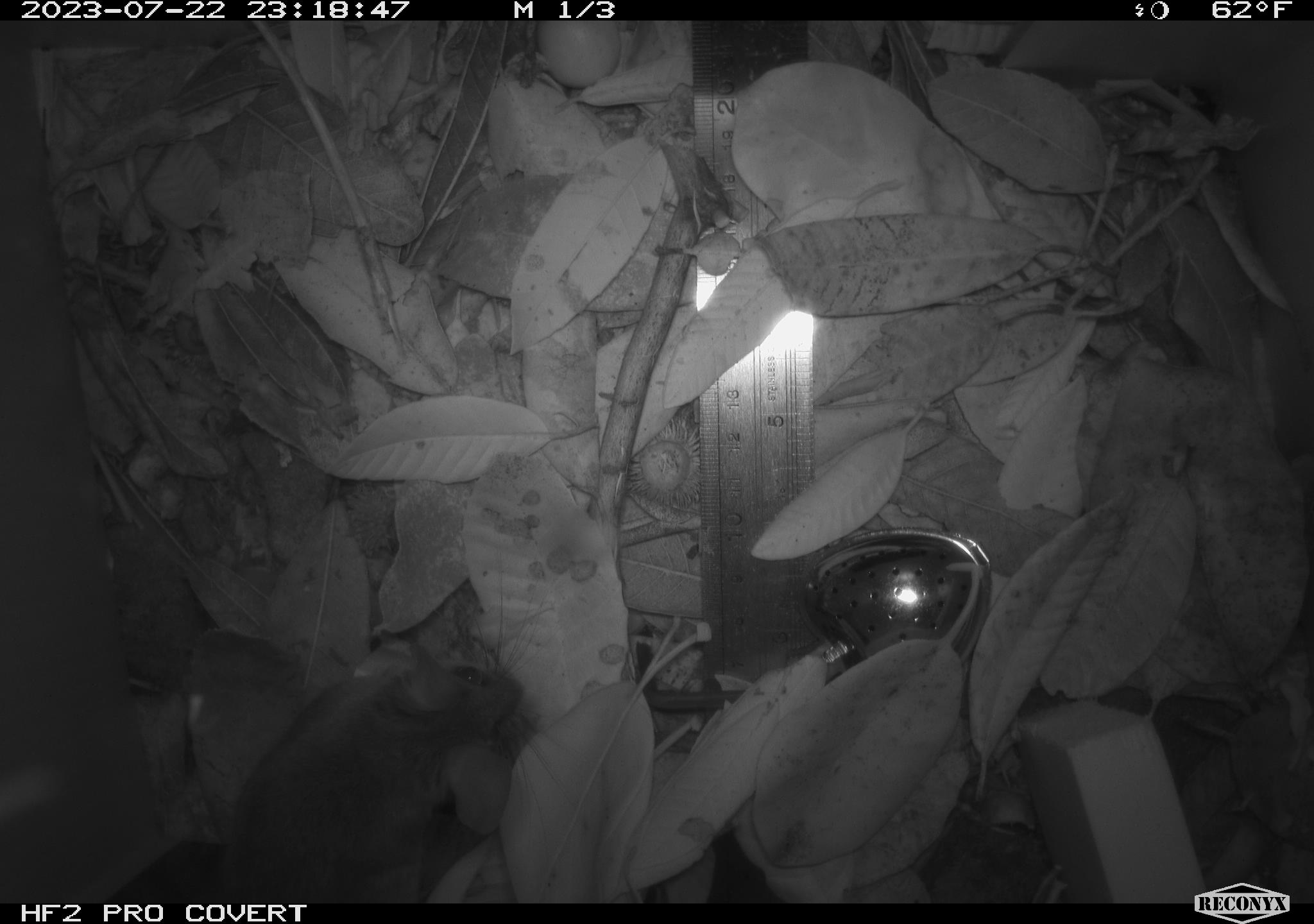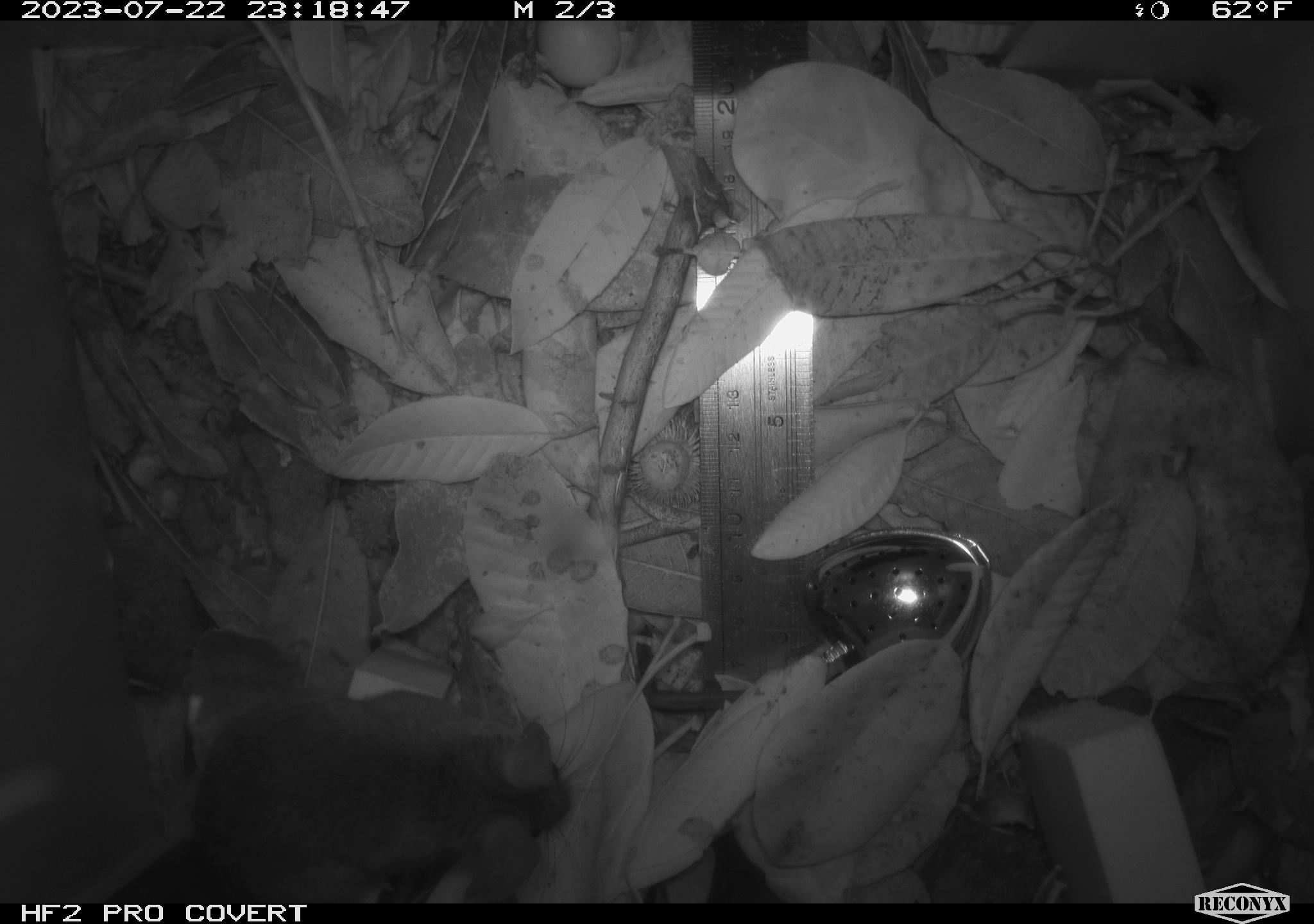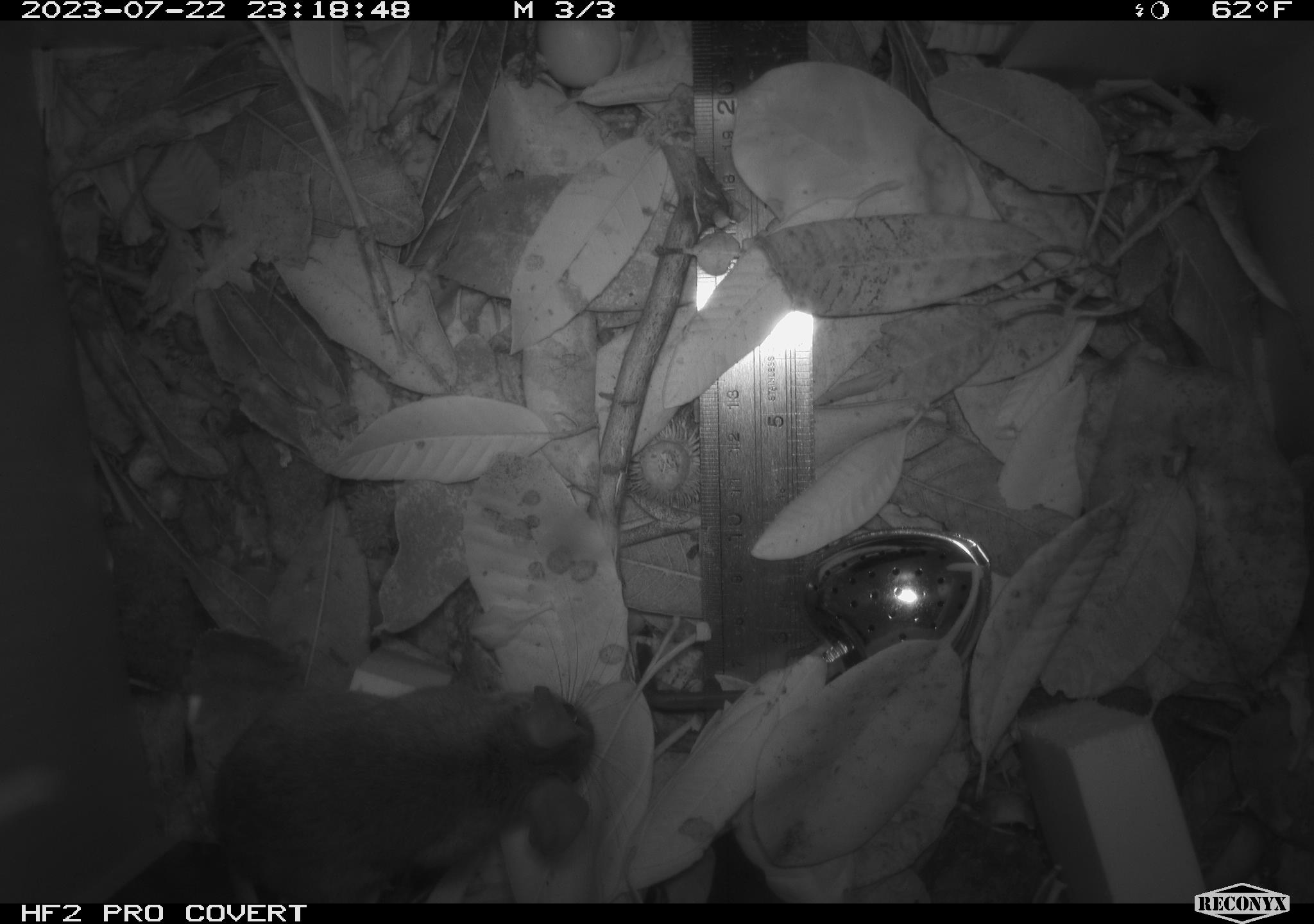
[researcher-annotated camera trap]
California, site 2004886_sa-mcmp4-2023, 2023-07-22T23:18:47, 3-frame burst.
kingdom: Animalia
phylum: Chordata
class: Mammalia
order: Rodentia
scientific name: Rodentia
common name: mouse species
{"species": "mouse species (Rodentia)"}